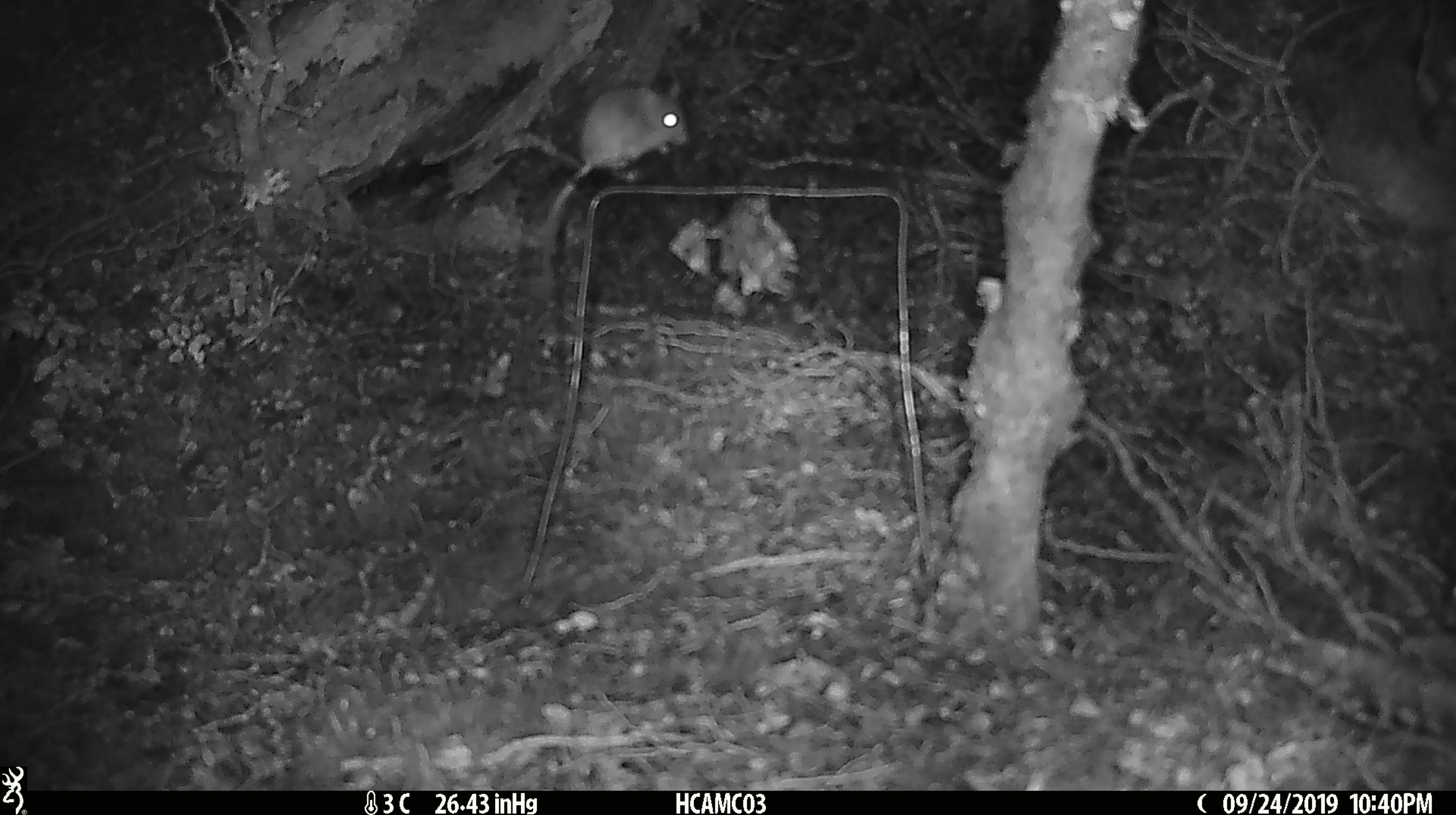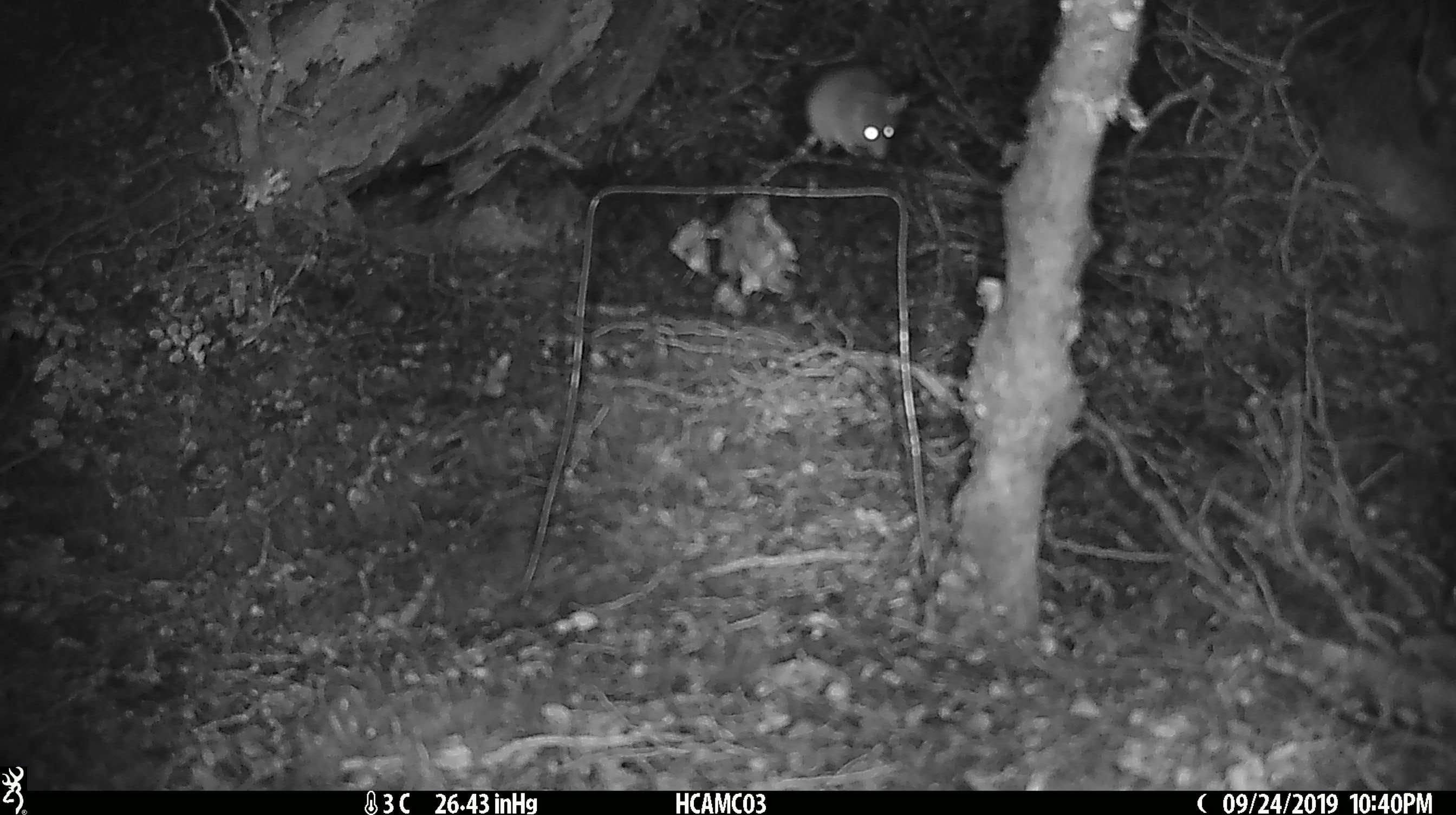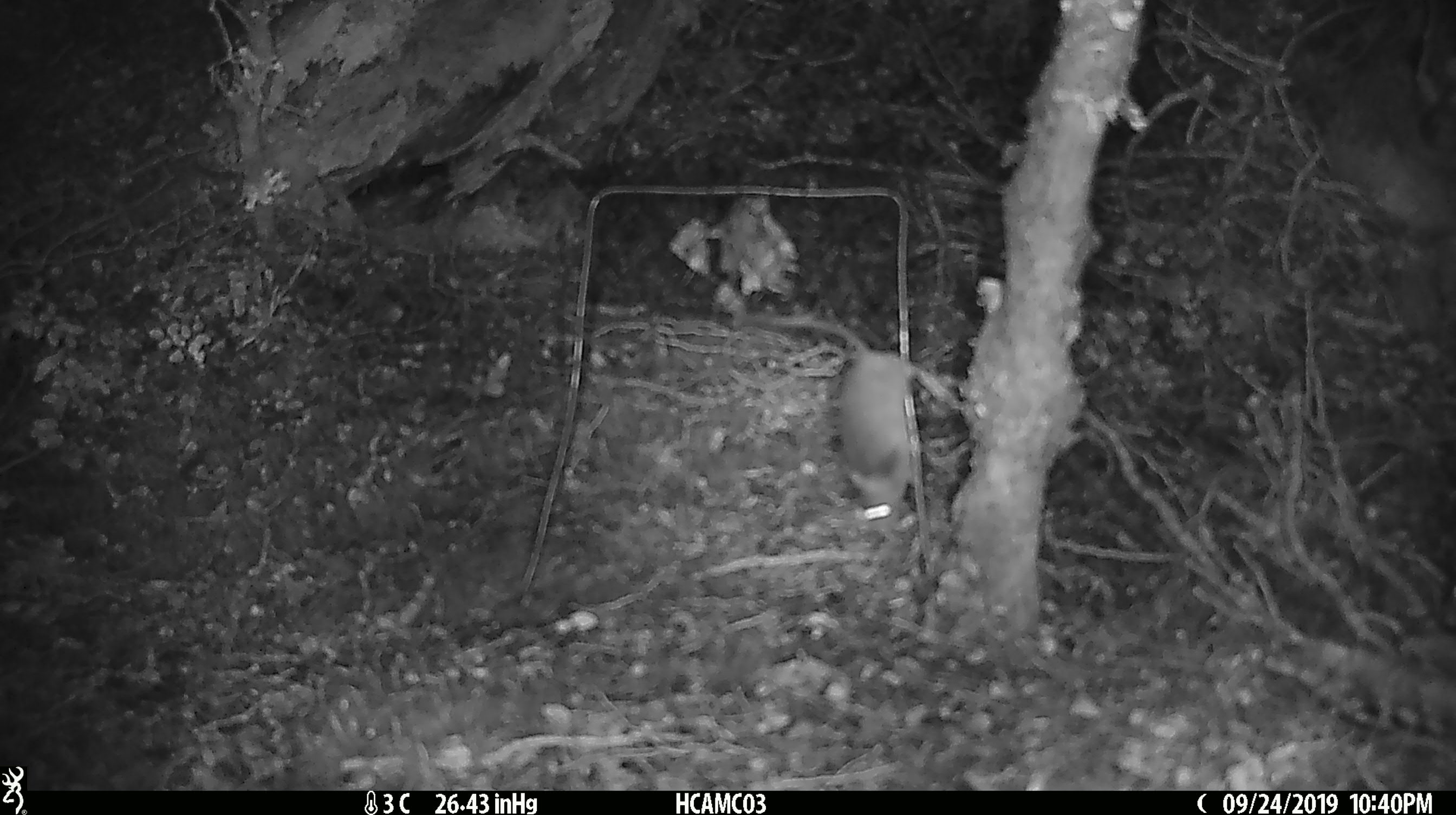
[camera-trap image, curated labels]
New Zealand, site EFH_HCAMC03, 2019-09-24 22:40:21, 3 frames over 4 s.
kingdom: Animalia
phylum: Chordata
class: Mammalia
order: Rodentia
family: Muridae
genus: Mus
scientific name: Mus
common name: mouse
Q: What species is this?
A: Mouse (Mus).